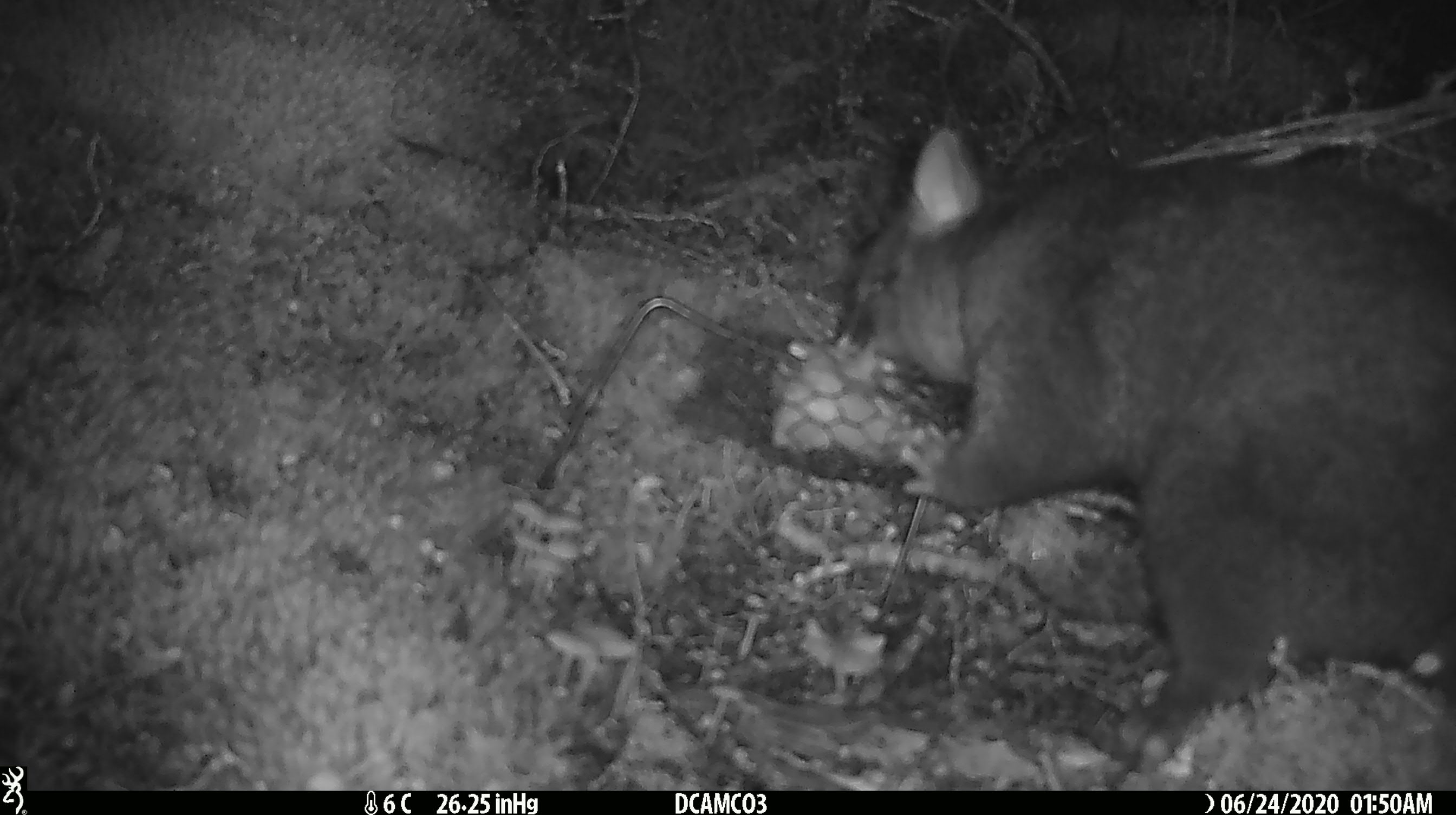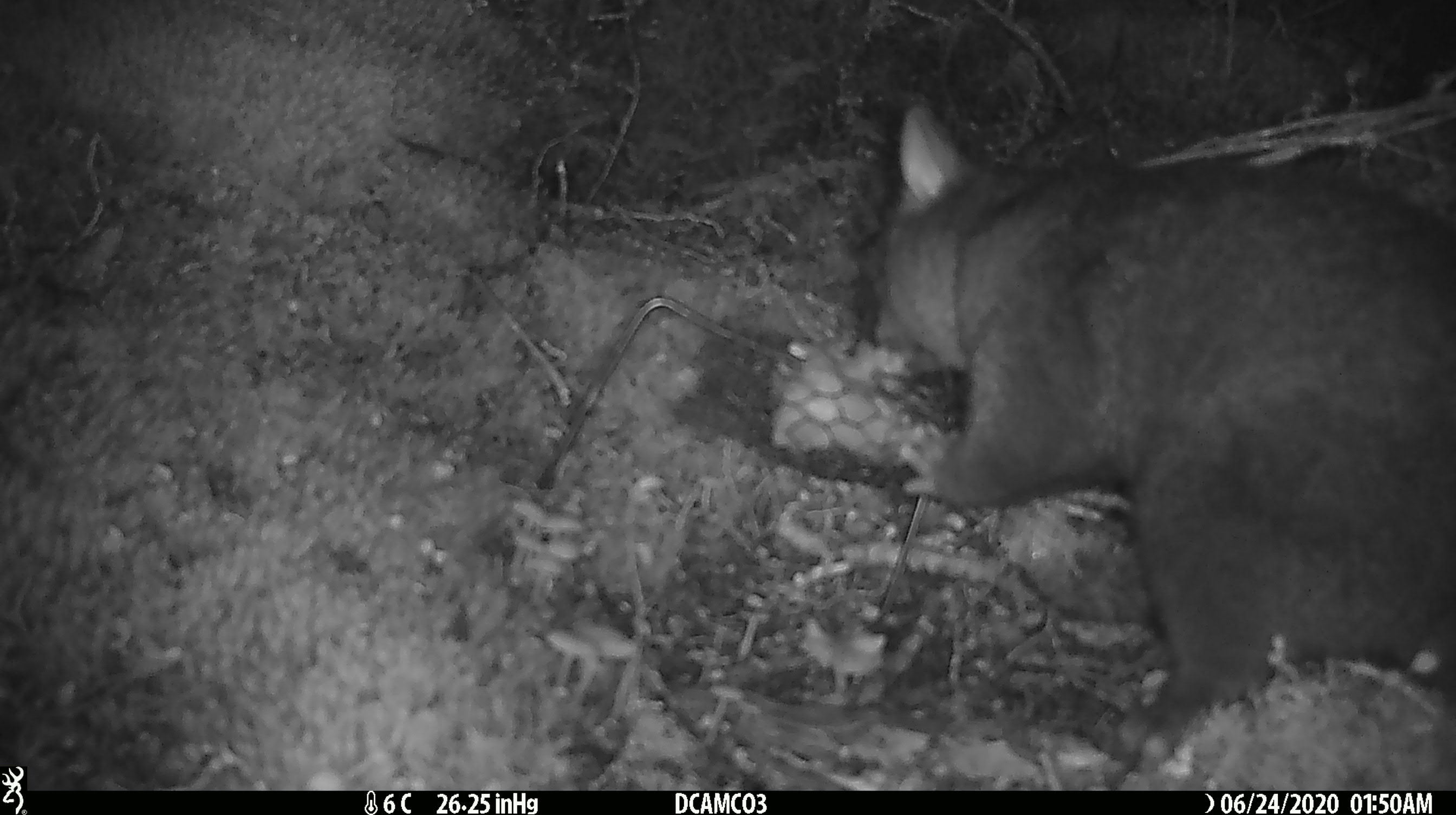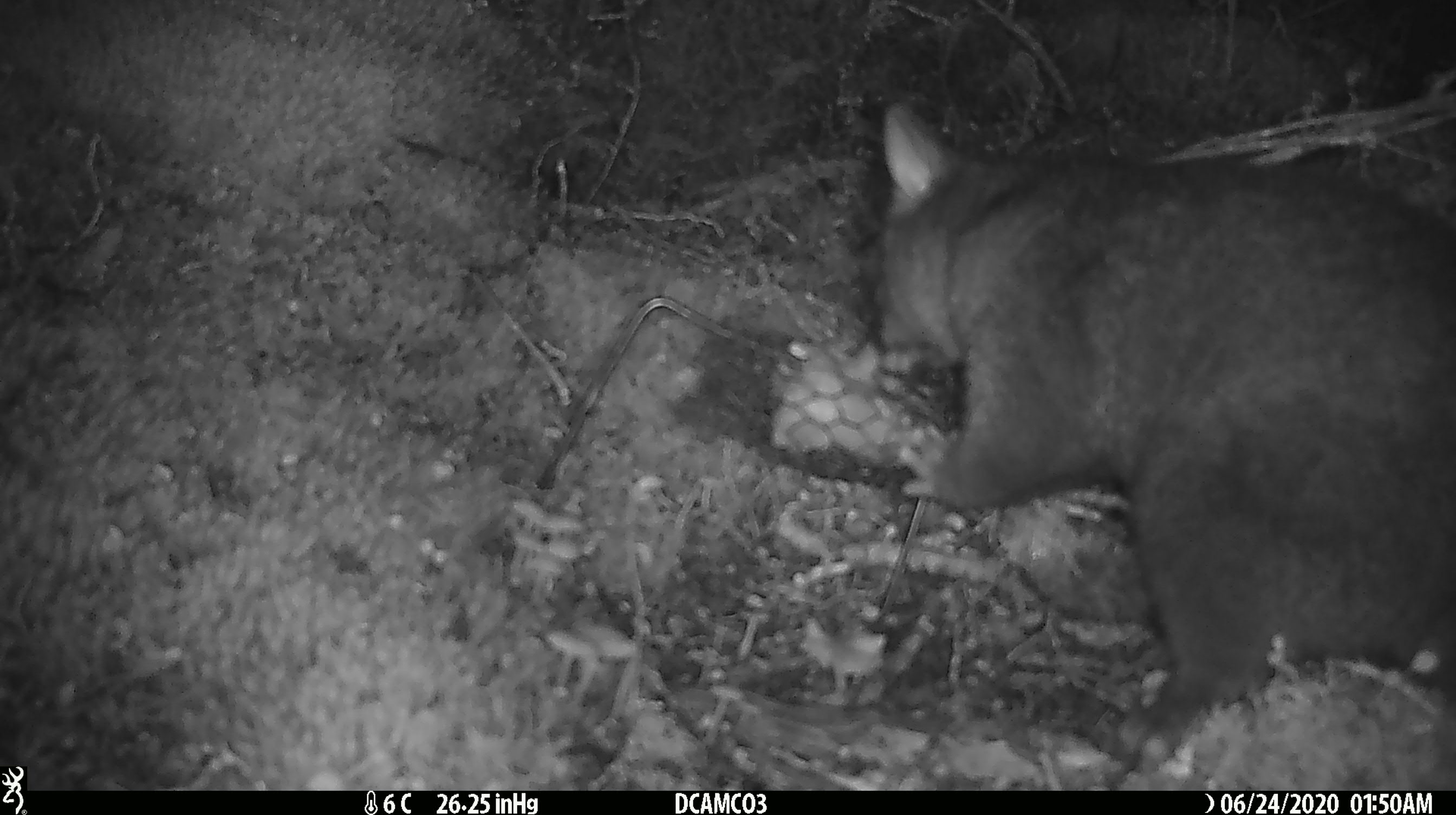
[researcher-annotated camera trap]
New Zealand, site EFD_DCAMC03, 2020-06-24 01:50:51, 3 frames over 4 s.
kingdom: Animalia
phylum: Chordata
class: Mammalia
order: Diprotodontia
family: Phalangeridae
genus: Trichosurus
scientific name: Trichosurus vulpecula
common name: common brushtail possum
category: possum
Possum (common brushtail possum) (Trichosurus vulpecula).